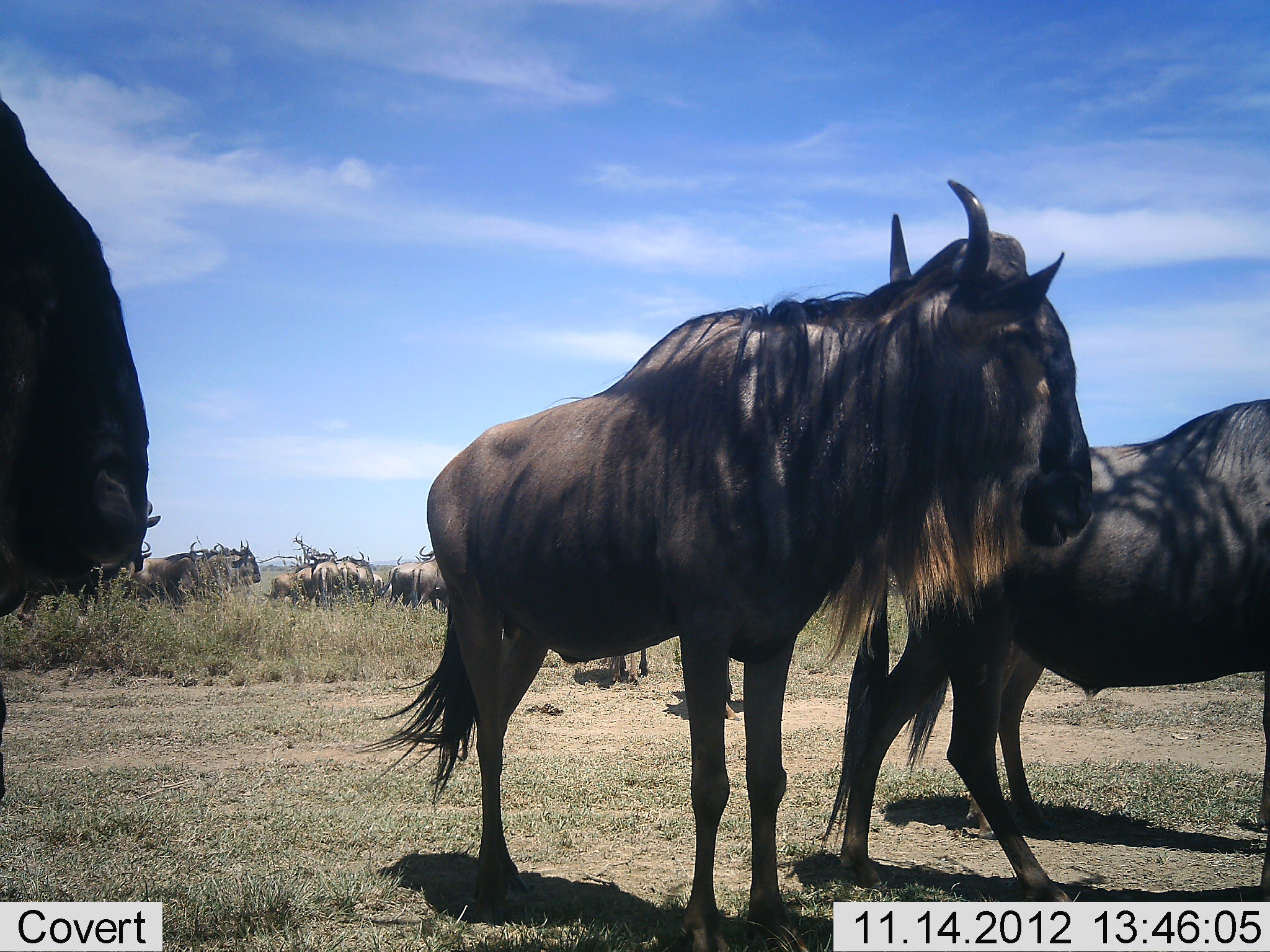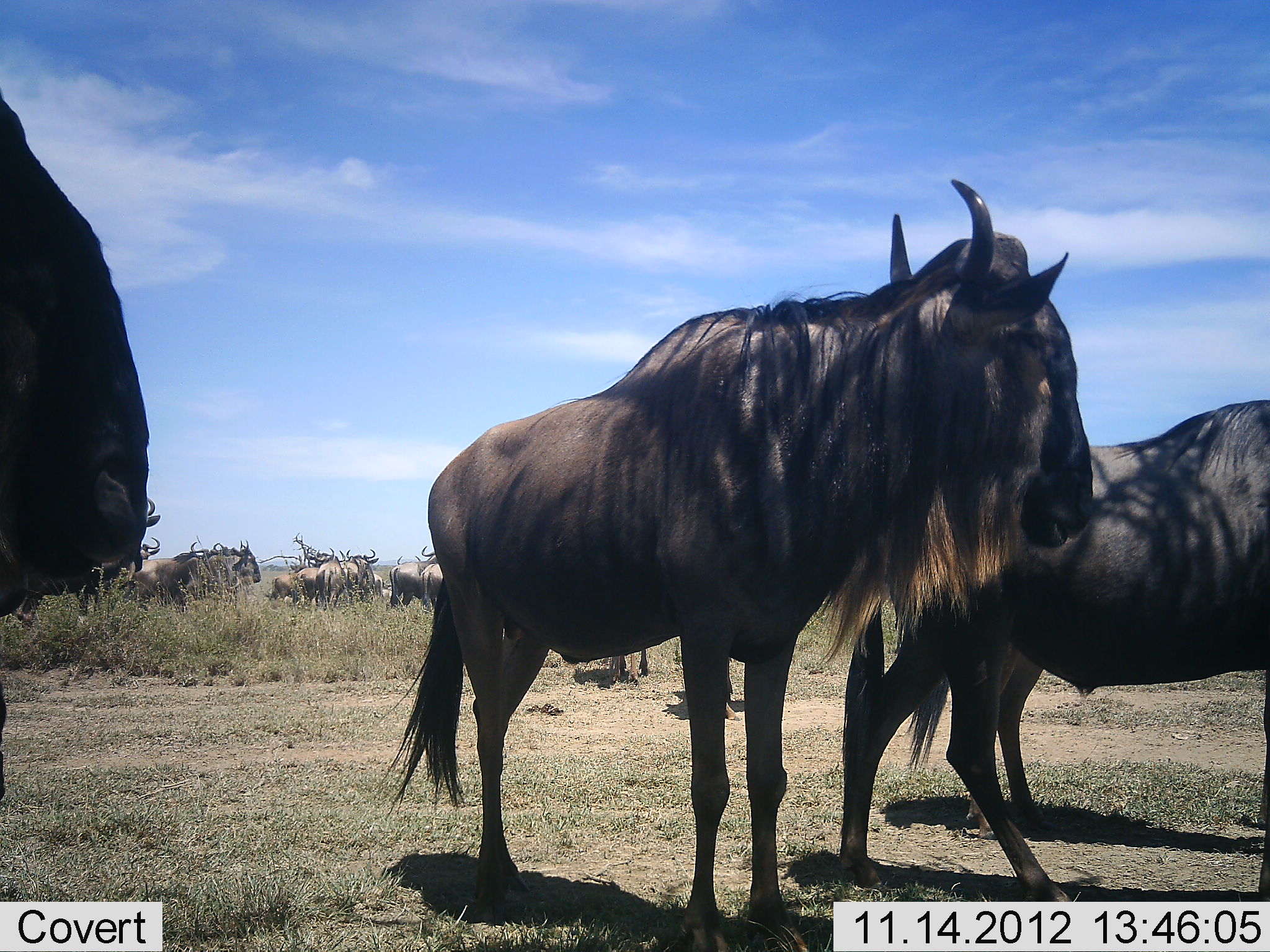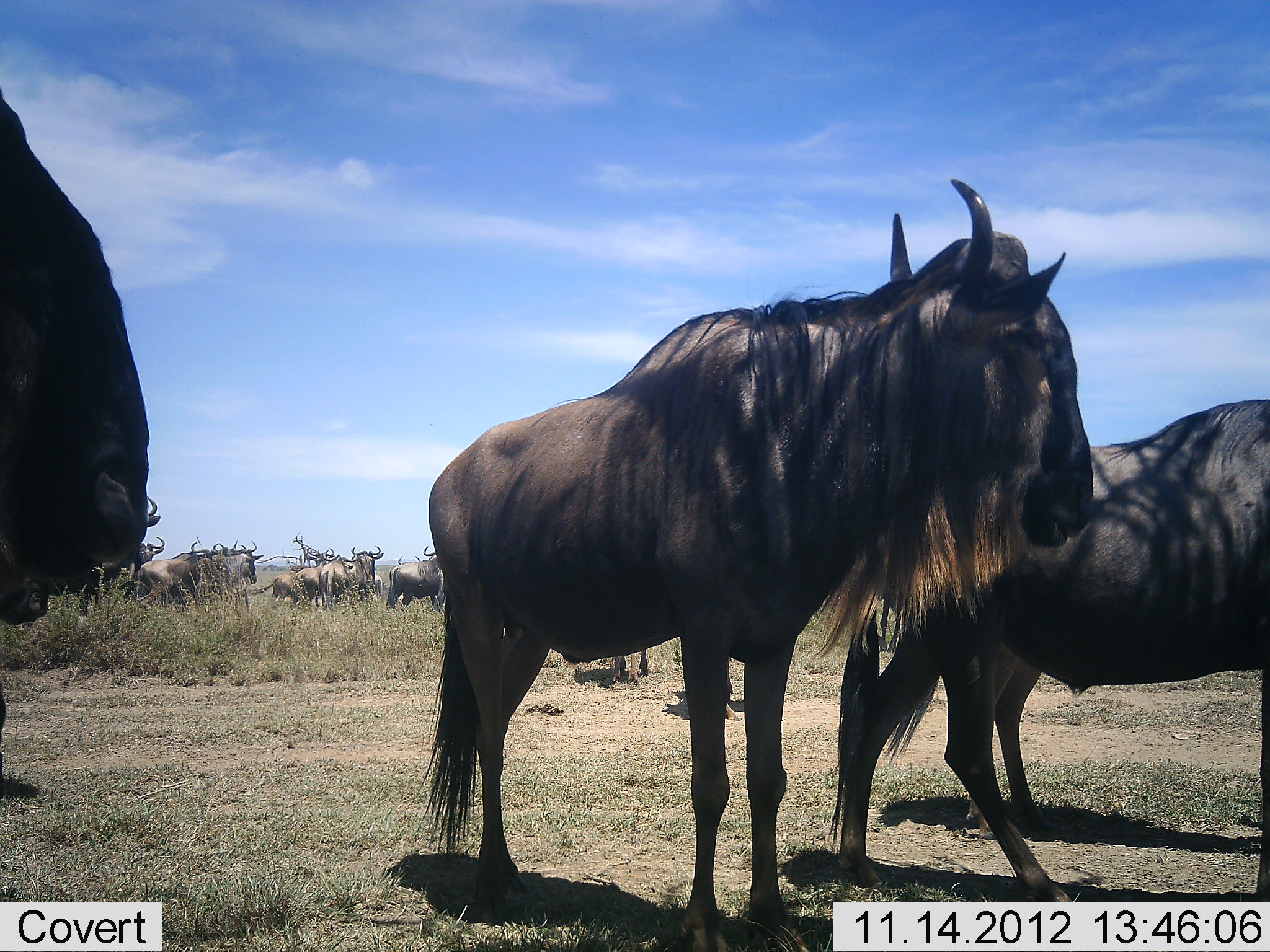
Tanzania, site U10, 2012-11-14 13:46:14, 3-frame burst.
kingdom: Animalia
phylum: Chordata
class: Mammalia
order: Artiodactyla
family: Bovidae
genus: Connochaetes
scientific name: Connochaetes taurinus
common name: blue wildebeest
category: wildebeest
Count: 11-50.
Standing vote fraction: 100%.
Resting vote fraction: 9%.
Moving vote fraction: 27%.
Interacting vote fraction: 0%.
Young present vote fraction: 0%.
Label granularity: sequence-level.